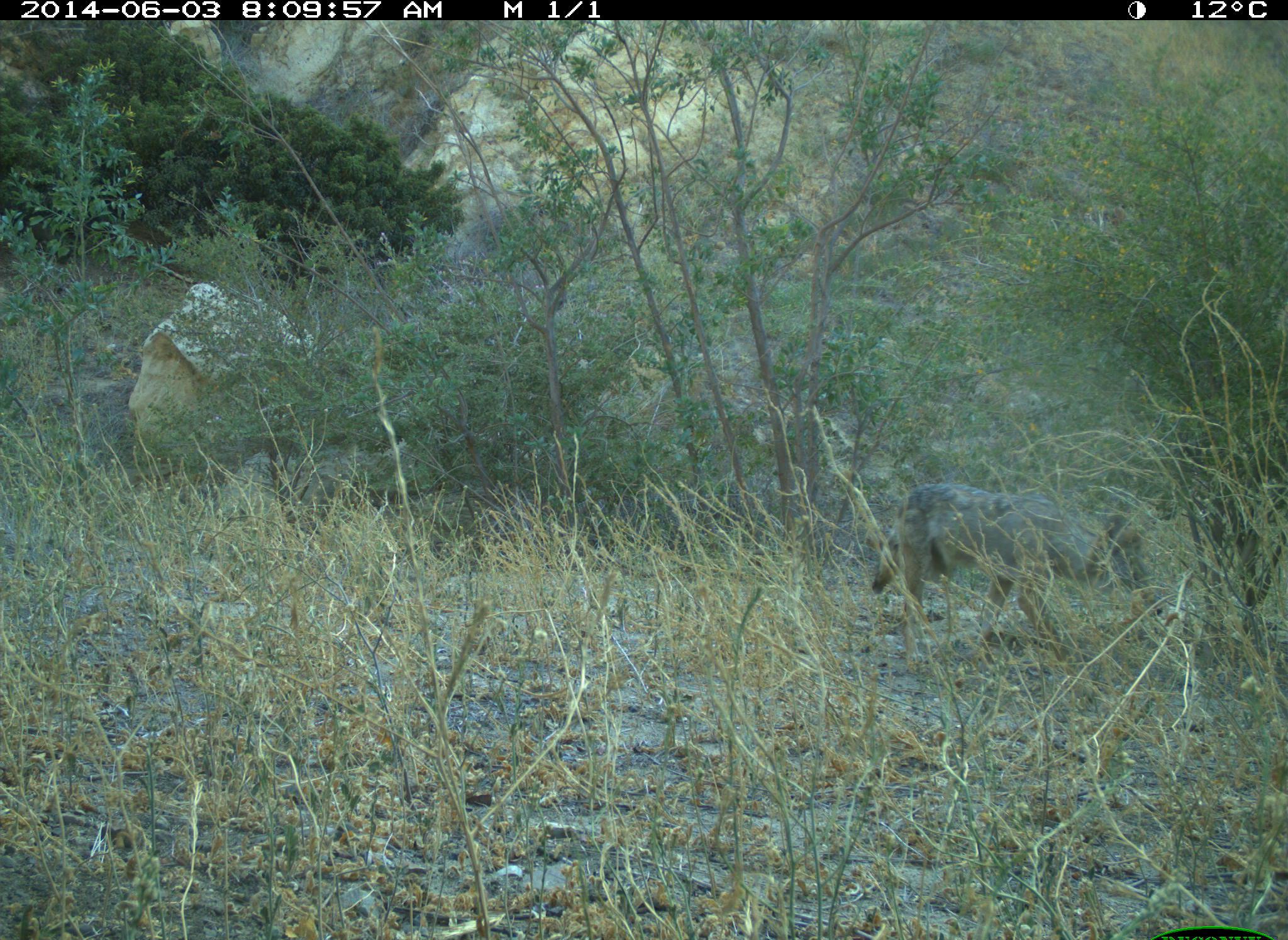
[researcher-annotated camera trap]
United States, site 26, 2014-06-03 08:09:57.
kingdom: Animalia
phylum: Chordata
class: Mammalia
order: Carnivora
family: Canidae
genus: Canis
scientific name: Canis latrans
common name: coyote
Coyote (Canis latrans).